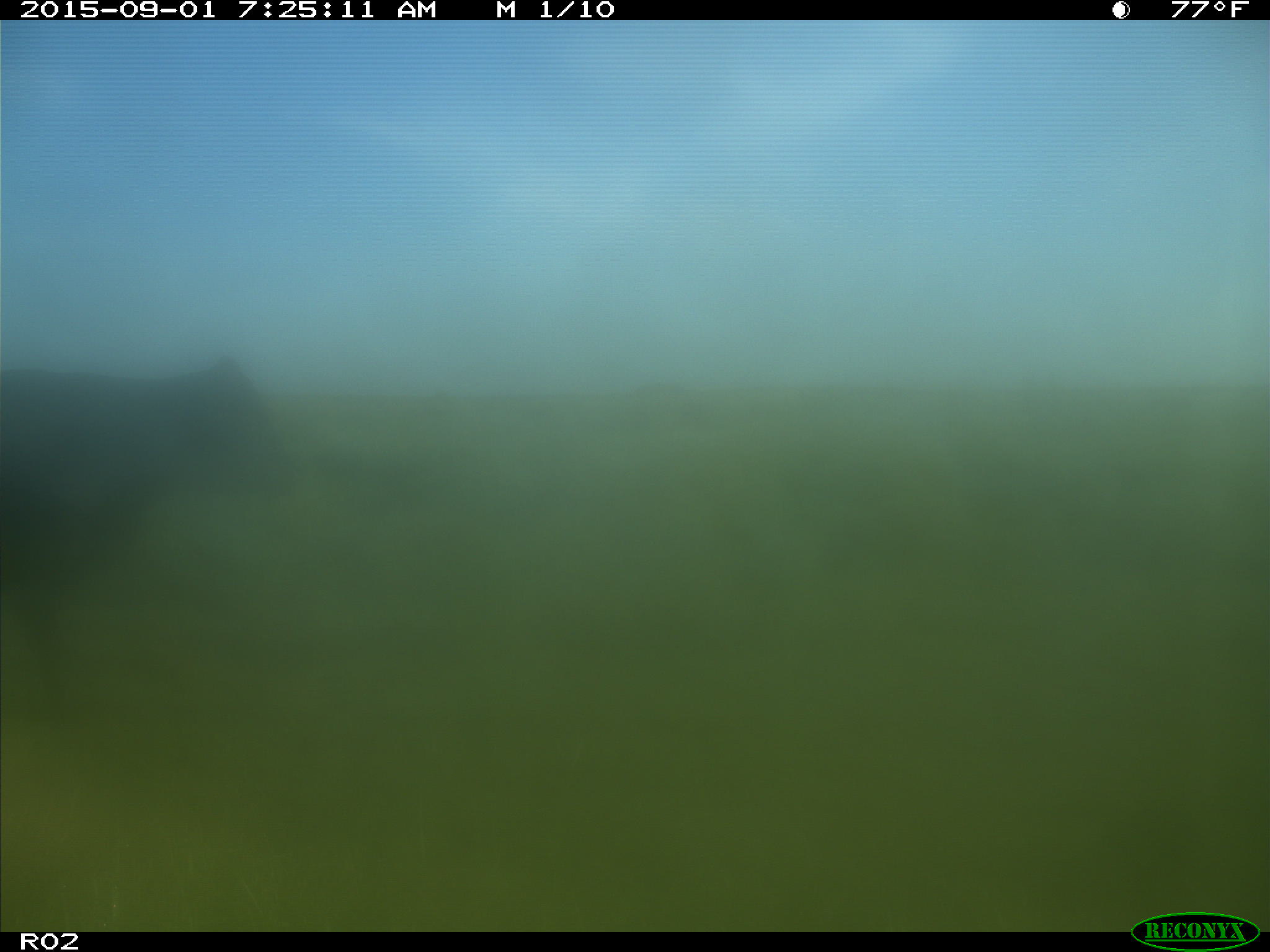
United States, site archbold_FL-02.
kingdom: Animalia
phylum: Chordata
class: Mammalia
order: Artiodactyla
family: Bovidae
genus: Bos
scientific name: Bos taurus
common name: domestic cow